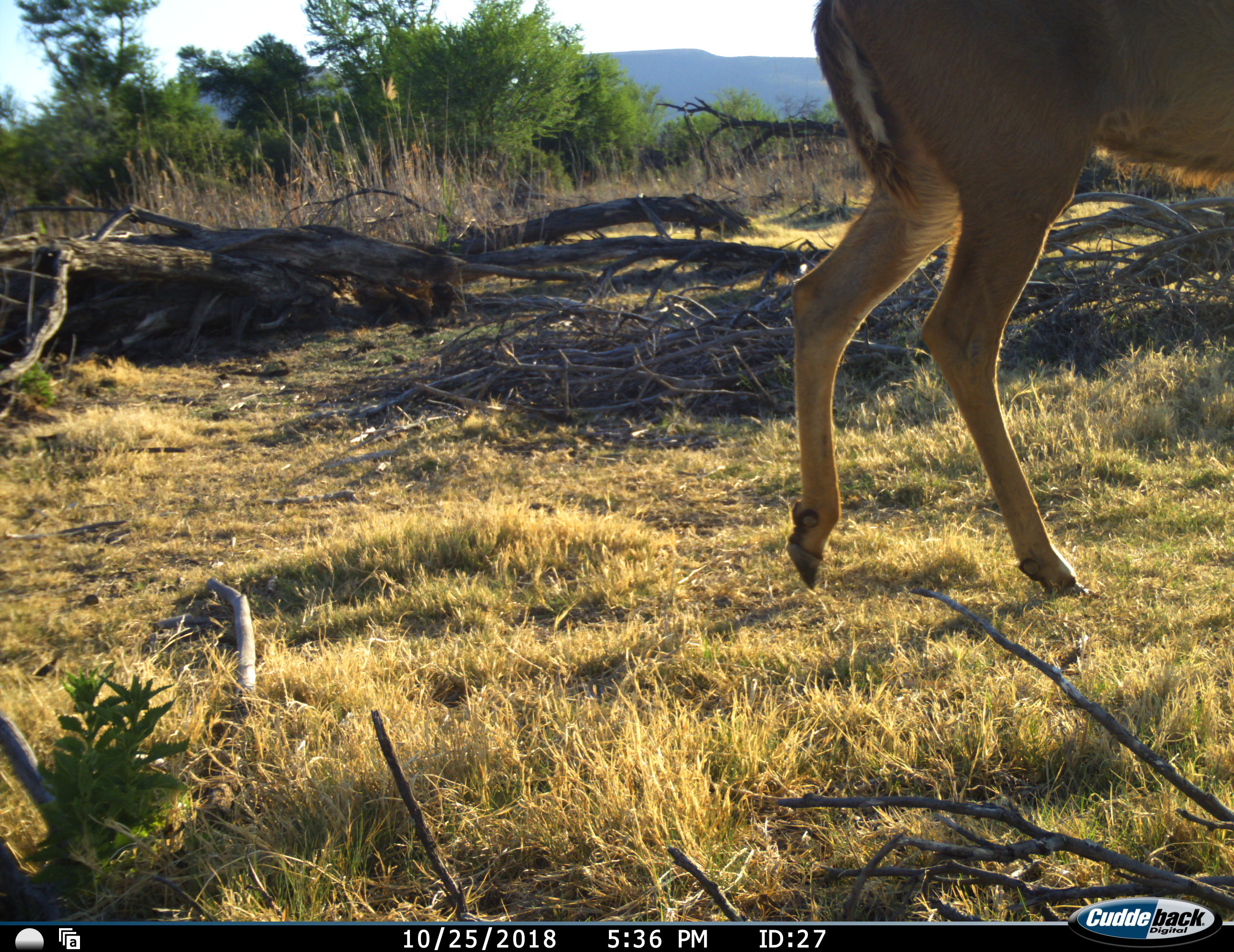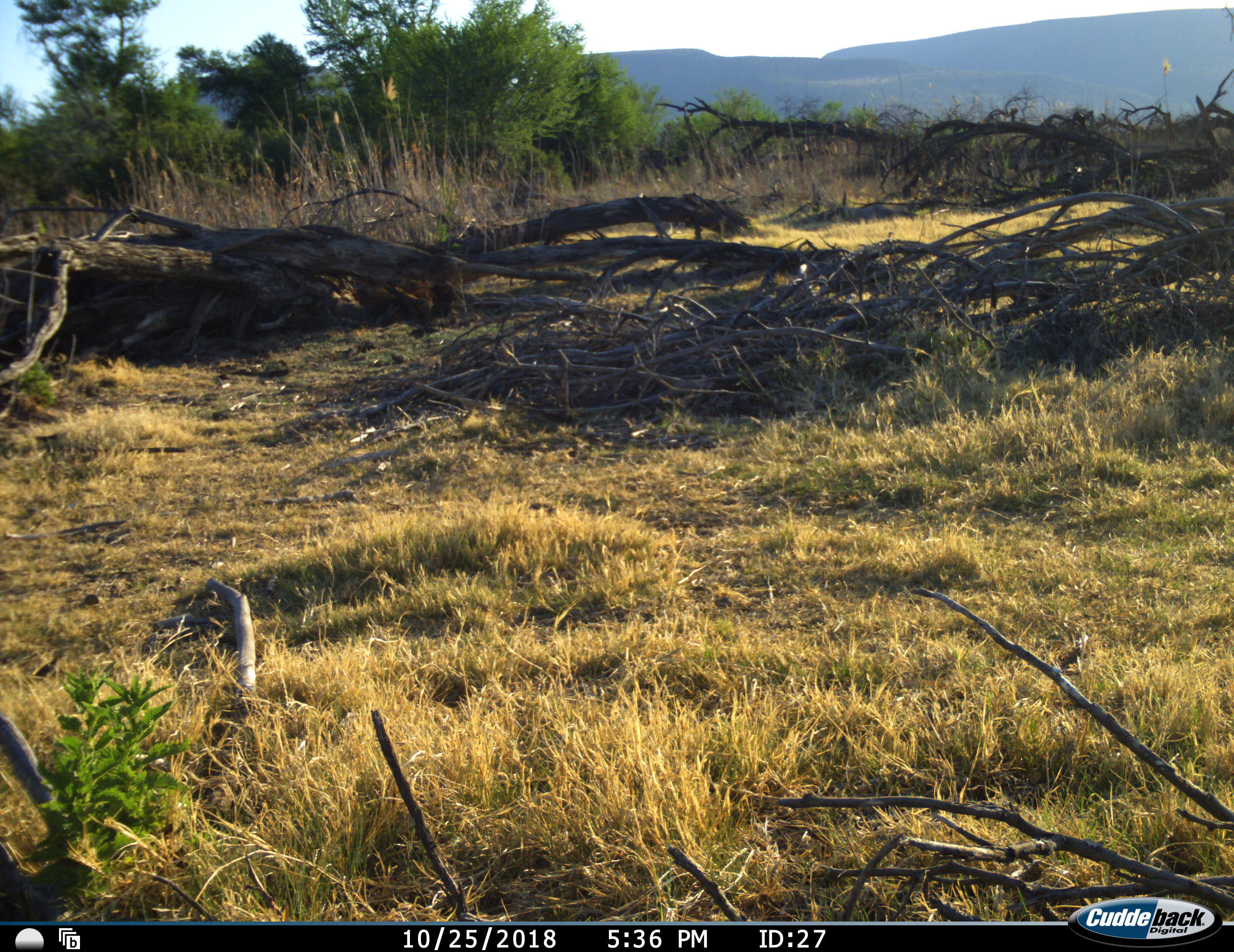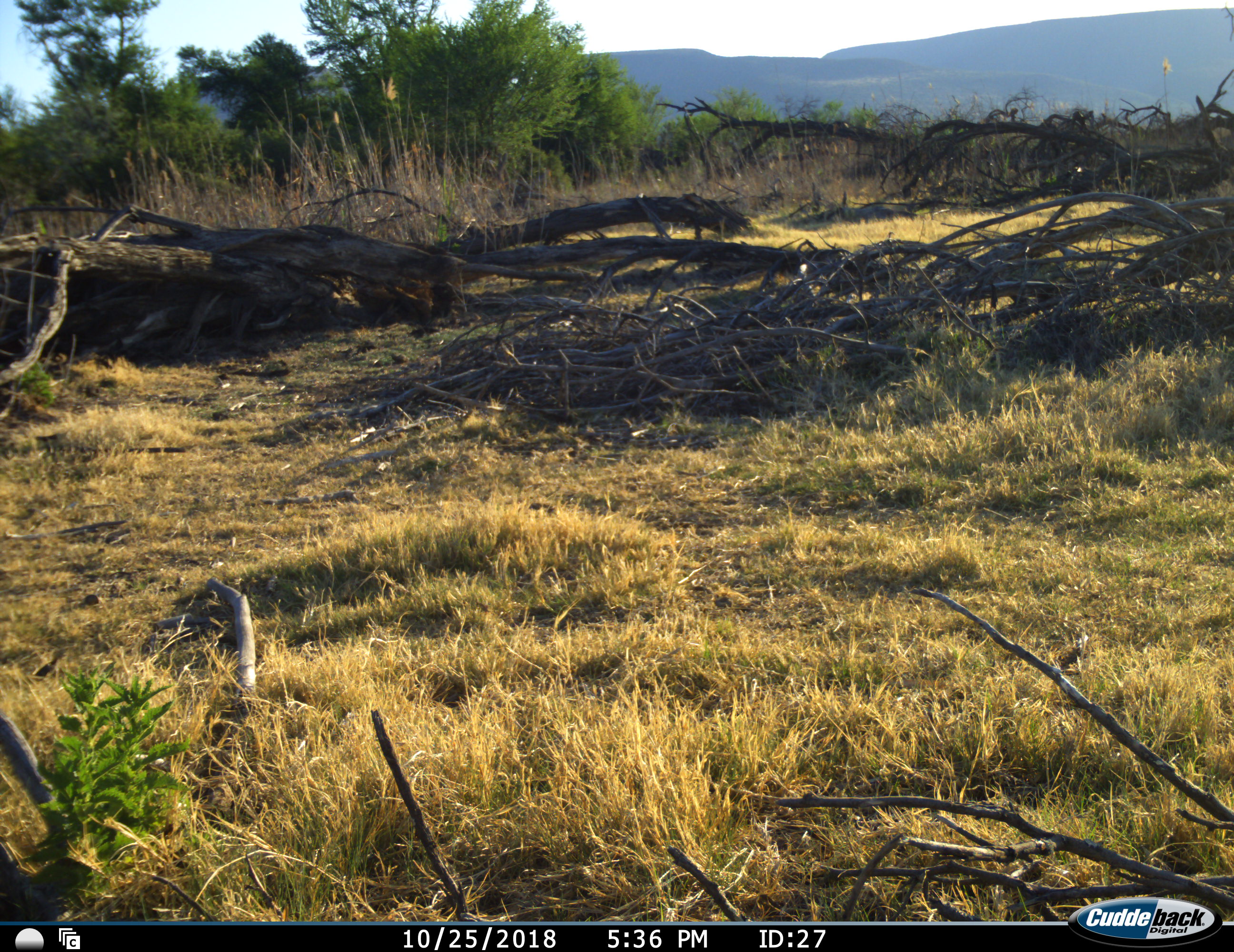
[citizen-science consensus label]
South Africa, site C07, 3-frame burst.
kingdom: Animalia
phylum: Chordata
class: Mammalia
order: Artiodactyla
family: Bovidae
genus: Tragelaphus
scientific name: Tragelaphus strepsiceros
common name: greater kudu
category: kudu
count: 1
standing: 0%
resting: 0%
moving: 100%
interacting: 0%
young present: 0%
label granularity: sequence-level